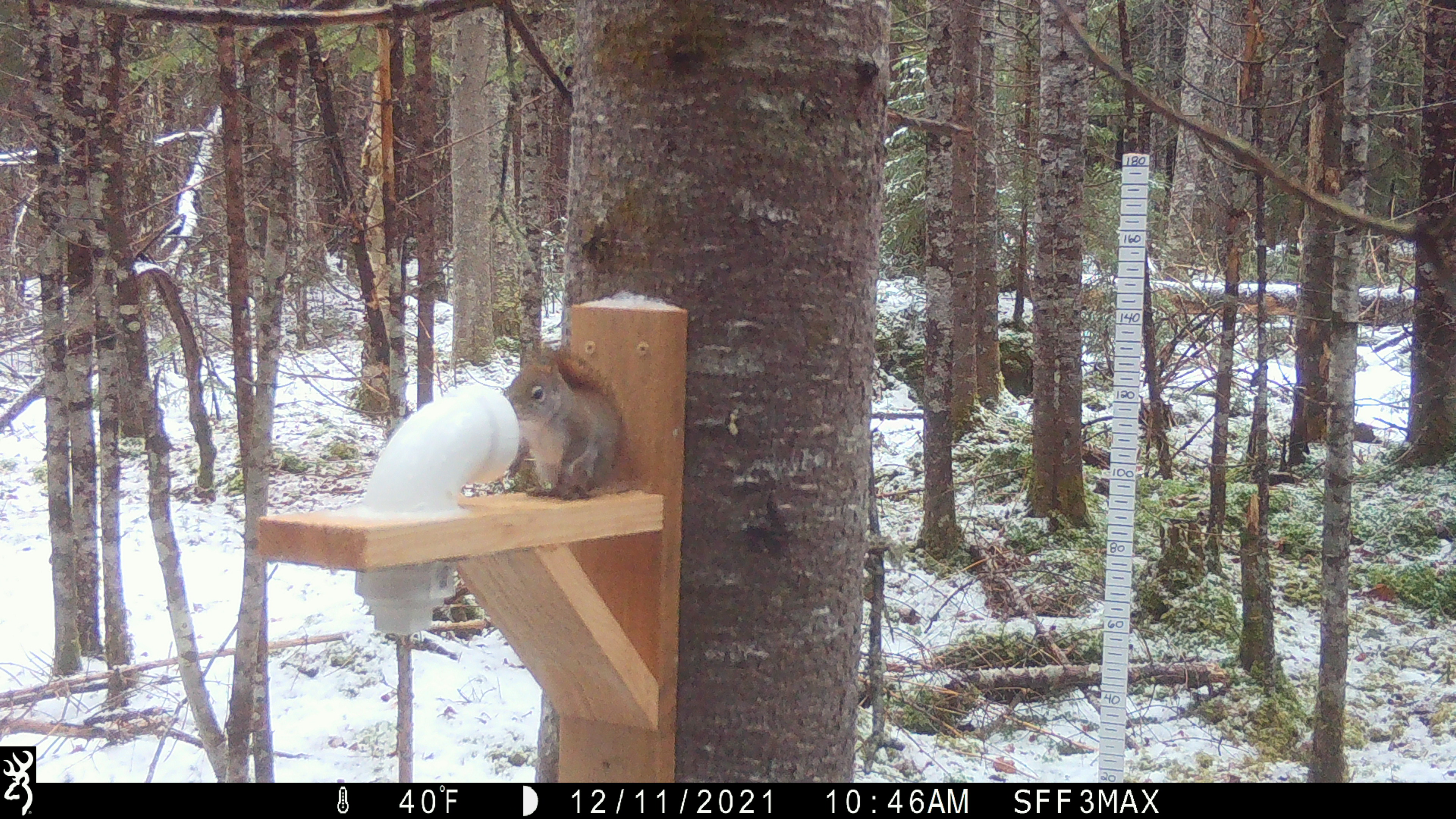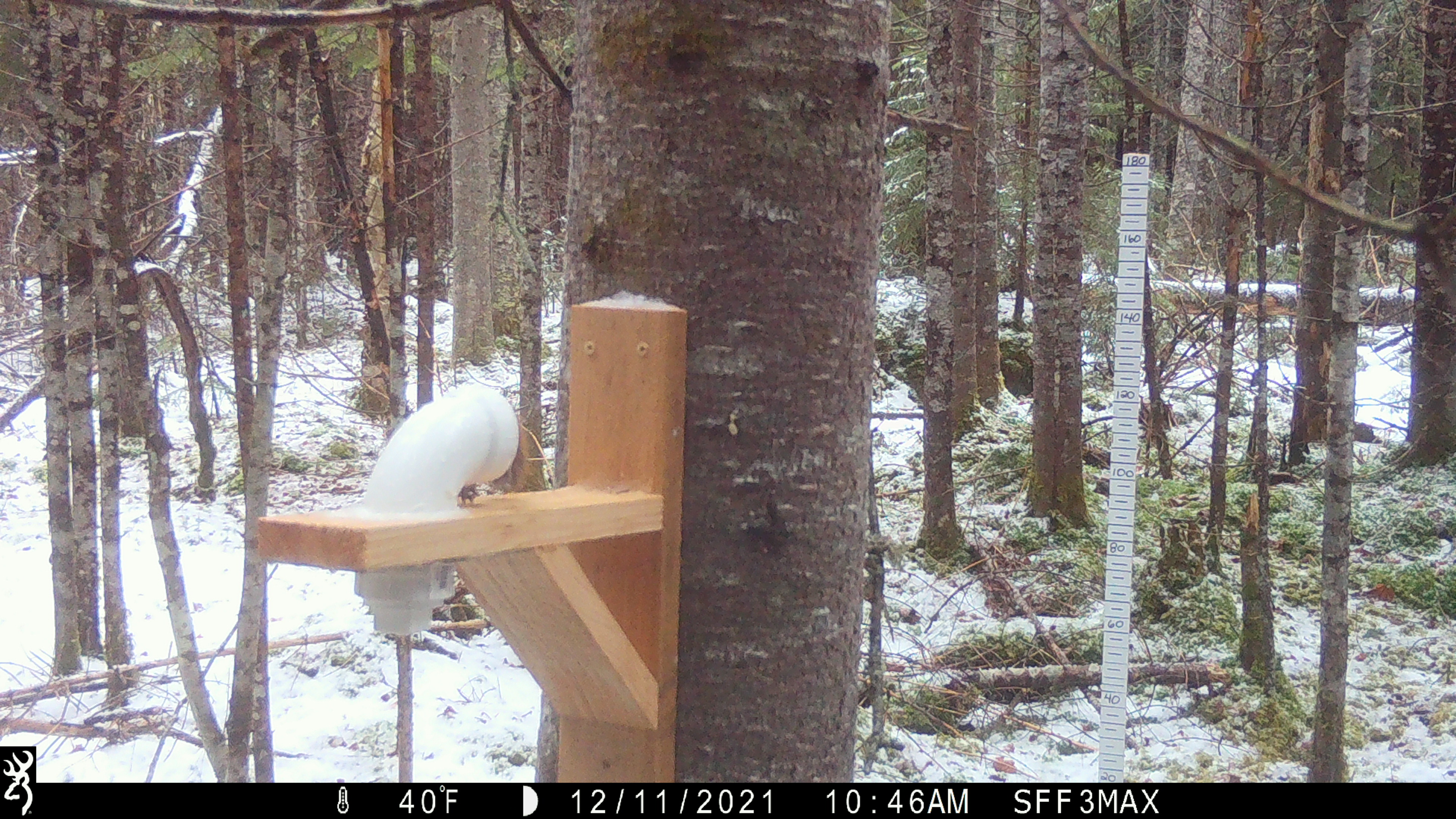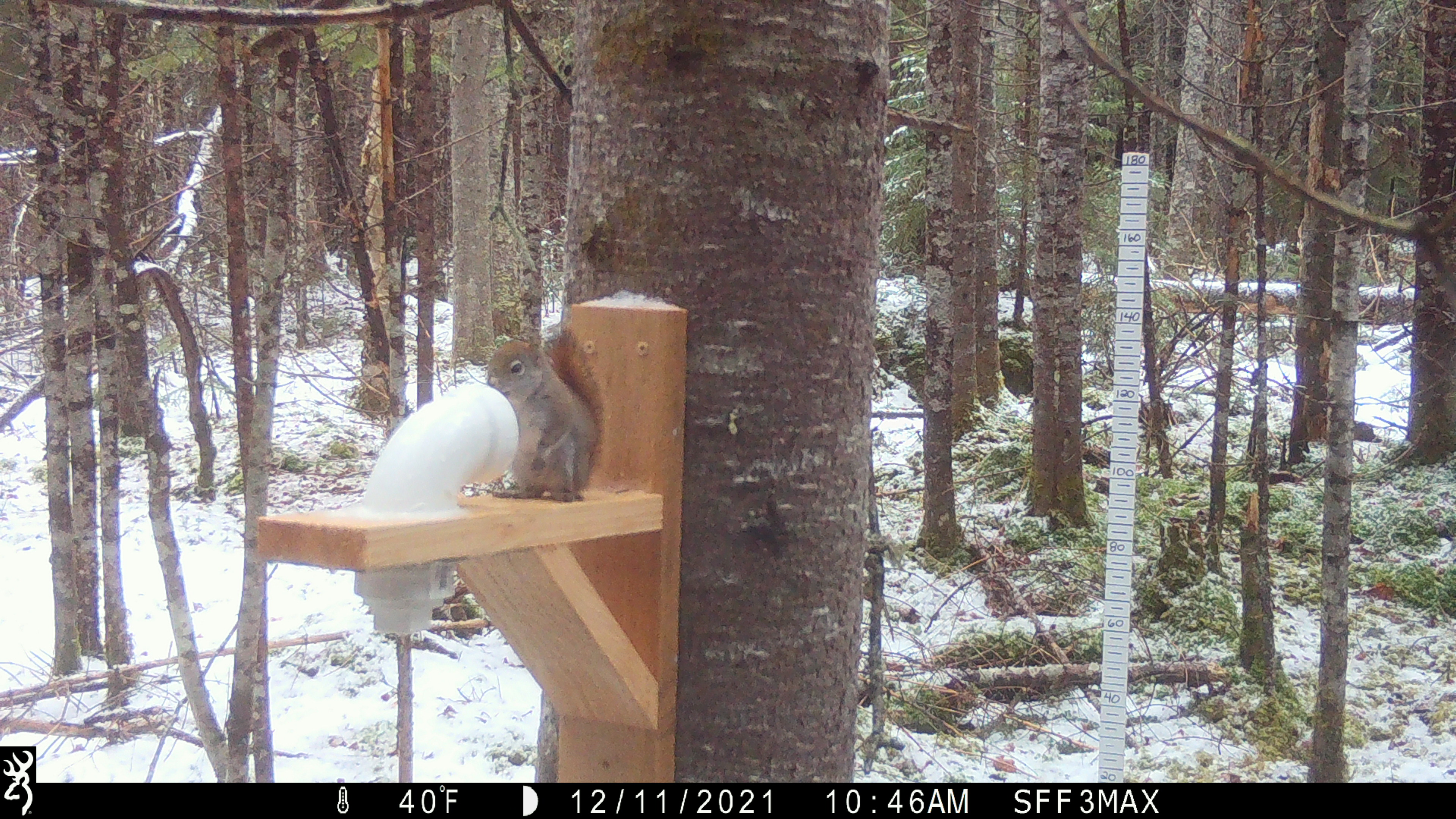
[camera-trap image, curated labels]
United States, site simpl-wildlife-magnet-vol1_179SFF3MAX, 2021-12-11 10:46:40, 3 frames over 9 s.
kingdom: Animalia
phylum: Chordata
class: Mammalia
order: Rodentia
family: Sciuridae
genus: Tamiasciurus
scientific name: Tamiasciurus hudsonicus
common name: red squirrel